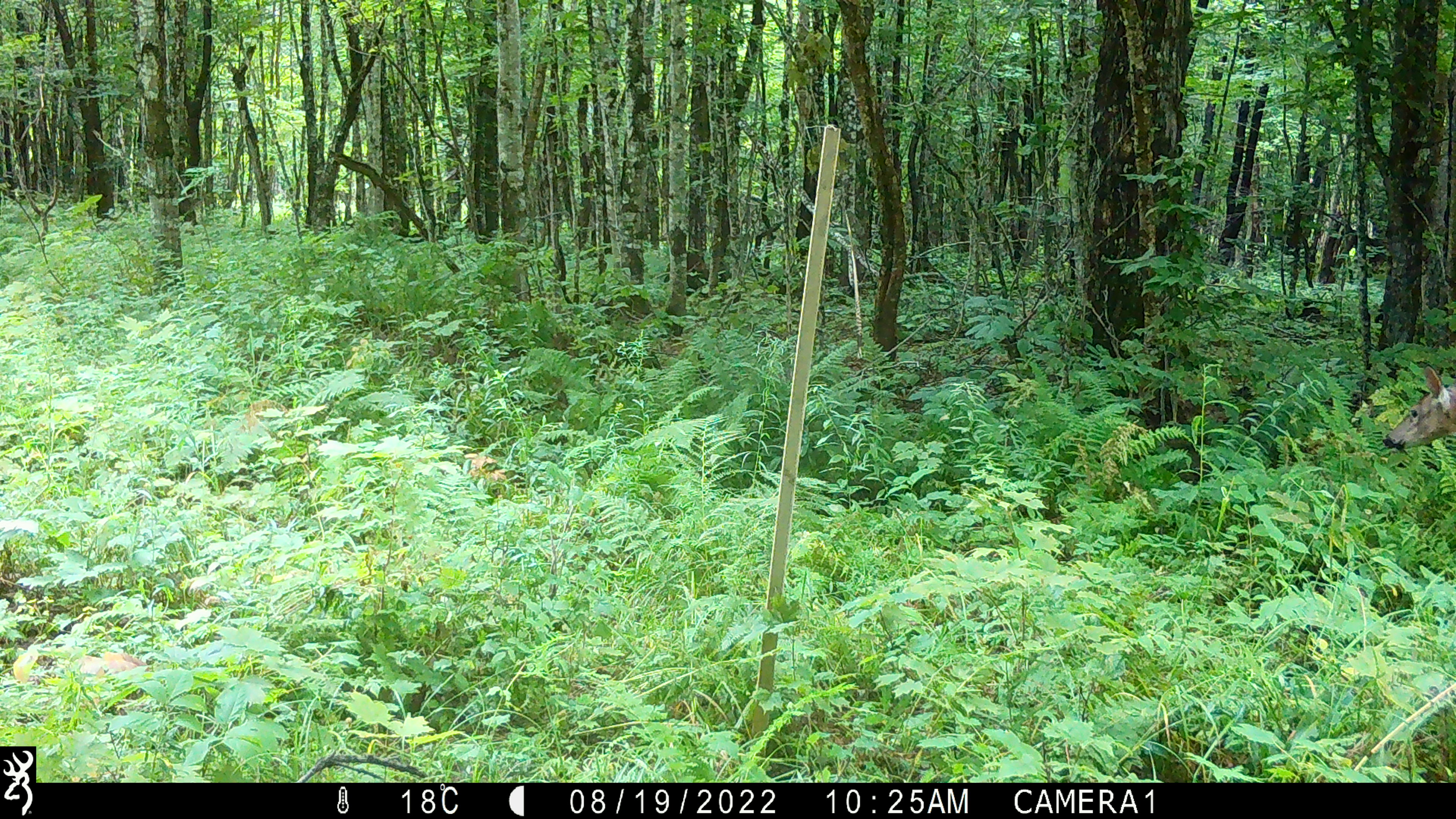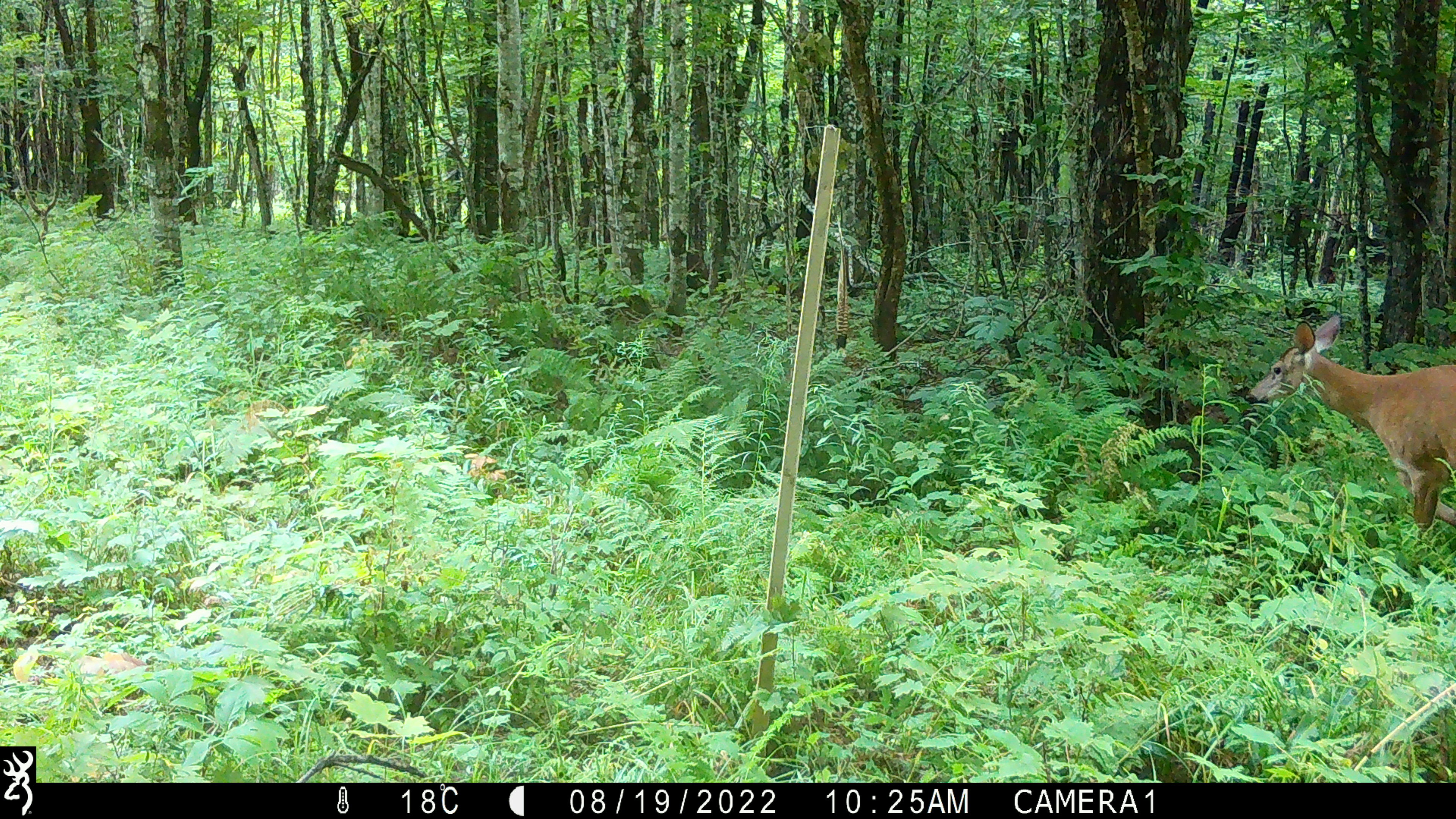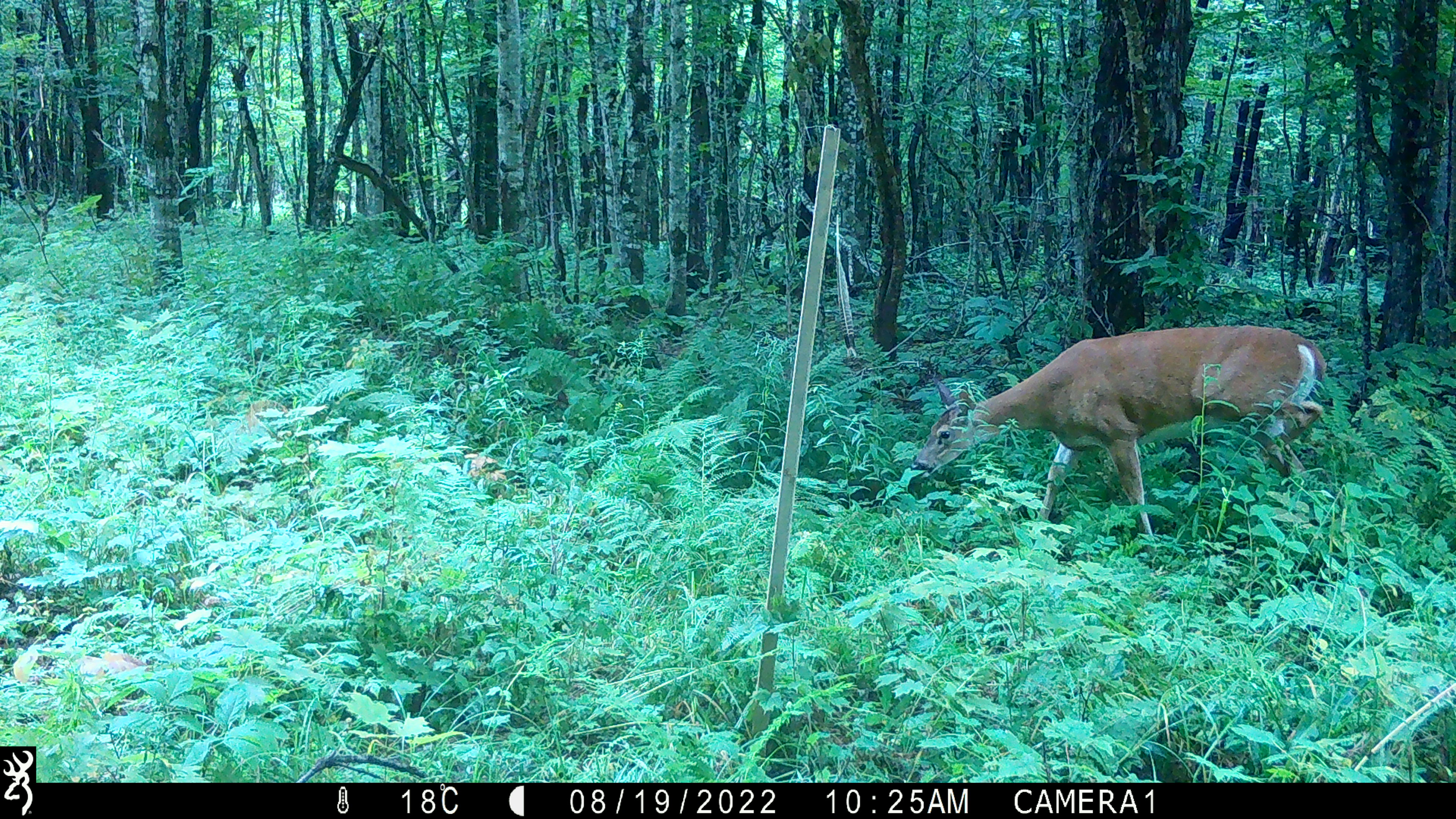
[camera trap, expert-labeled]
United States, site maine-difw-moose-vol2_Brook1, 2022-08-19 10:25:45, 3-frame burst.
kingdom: Animalia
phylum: Chordata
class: Mammalia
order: Artiodactyla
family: Cervidae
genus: Odocoileus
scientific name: Odocoileus virginianus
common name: white-tailed deer